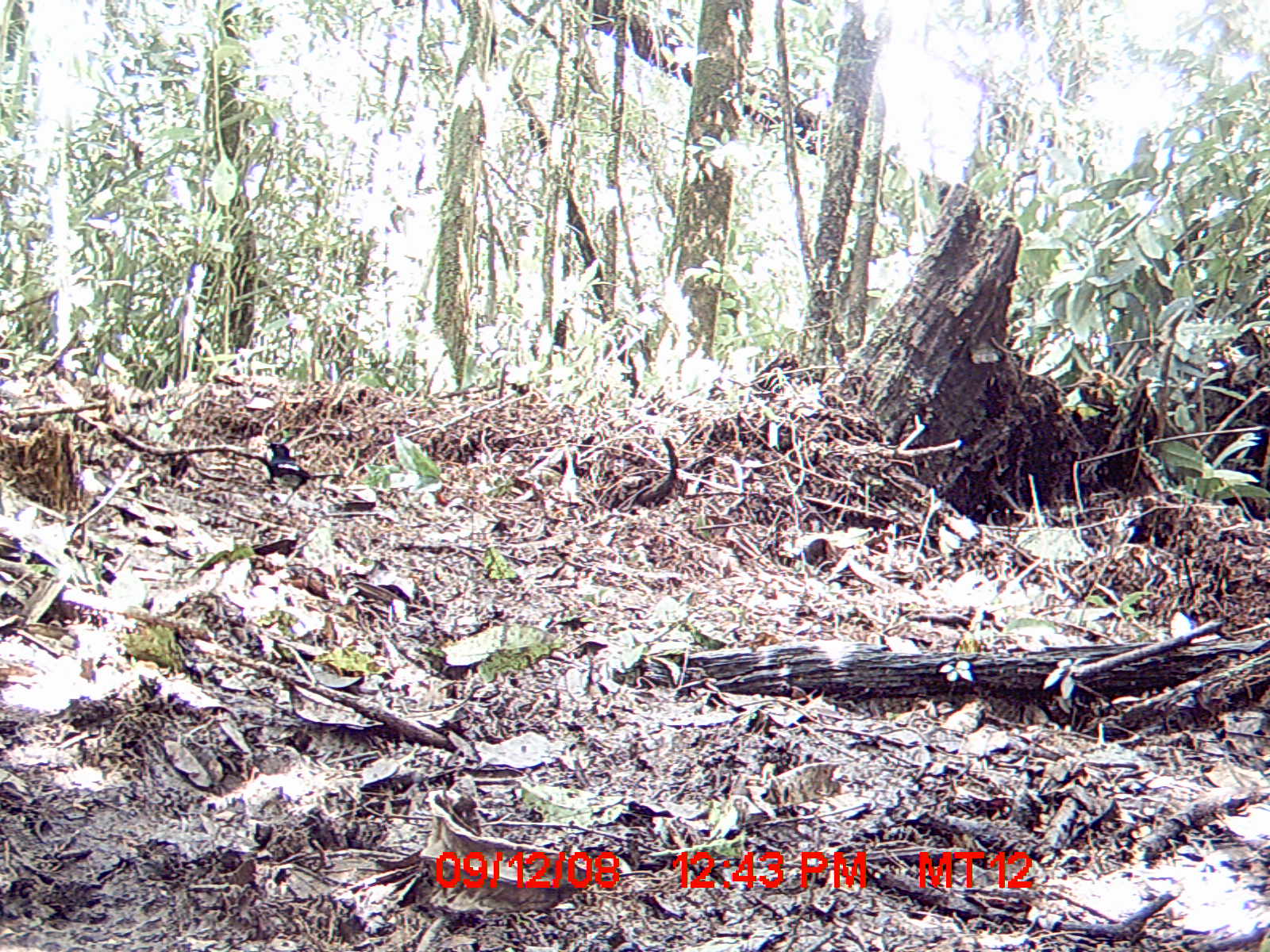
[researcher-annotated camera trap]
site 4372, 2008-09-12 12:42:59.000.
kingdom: Animalia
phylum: Chordata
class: Aves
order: Passeriformes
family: Muscicapidae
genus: Copsychus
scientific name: Copsychus albospecularis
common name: madagascar magpie-robin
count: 1